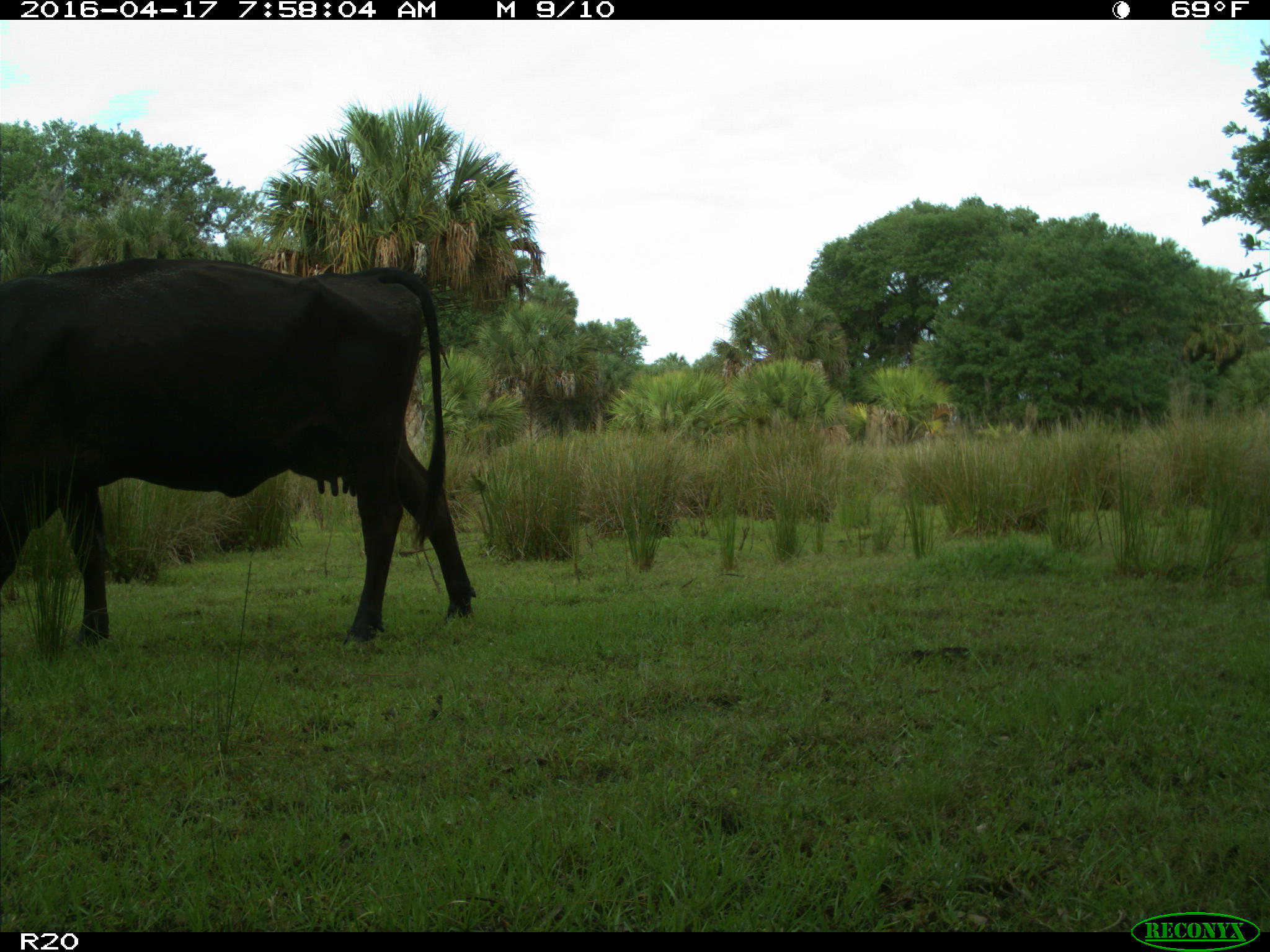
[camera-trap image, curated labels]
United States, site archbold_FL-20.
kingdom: Animalia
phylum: Chordata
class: Mammalia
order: Artiodactyla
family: Bovidae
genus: Bos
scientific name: Bos taurus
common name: domestic cow